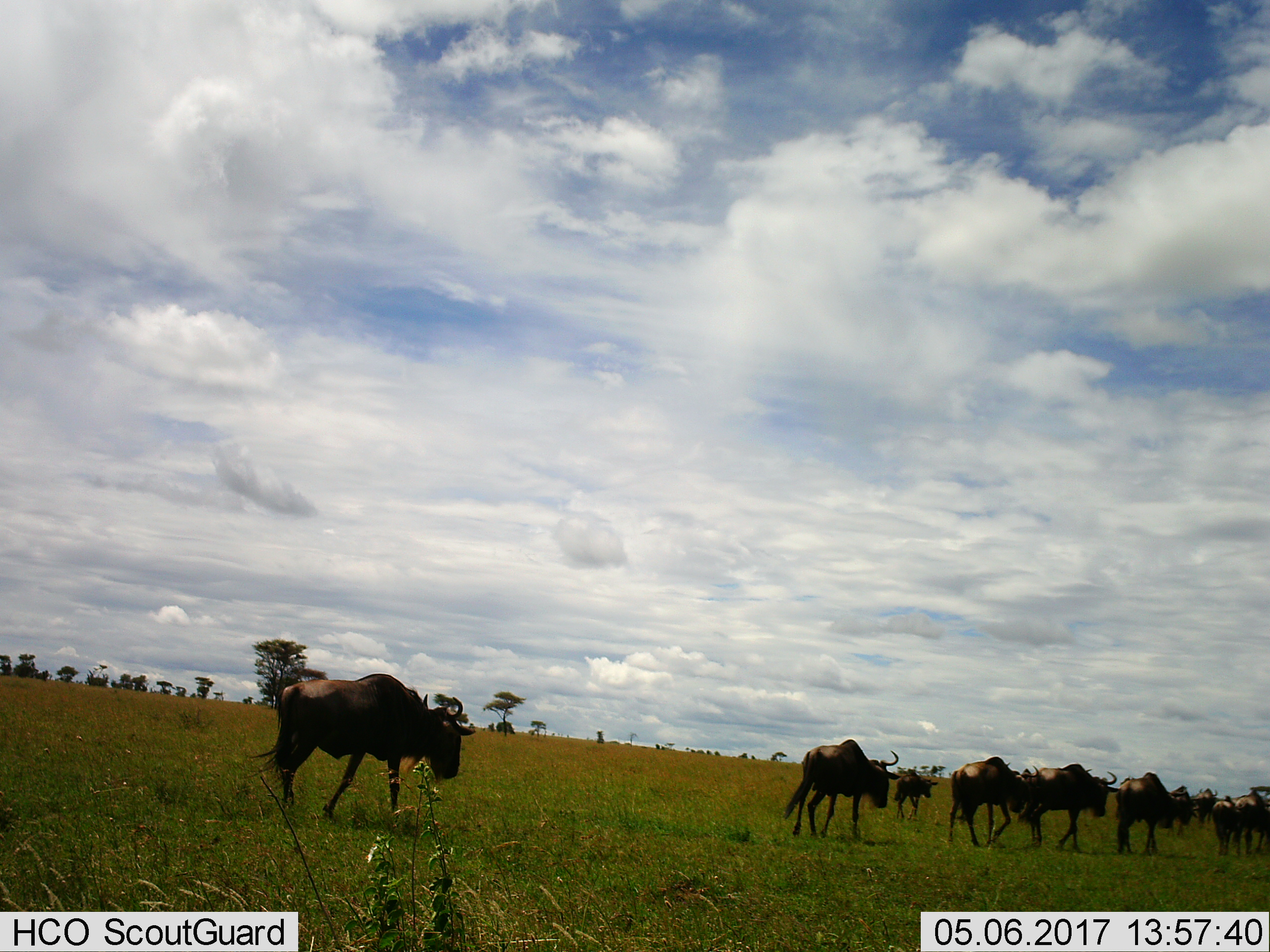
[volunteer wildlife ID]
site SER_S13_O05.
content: unidentified animal